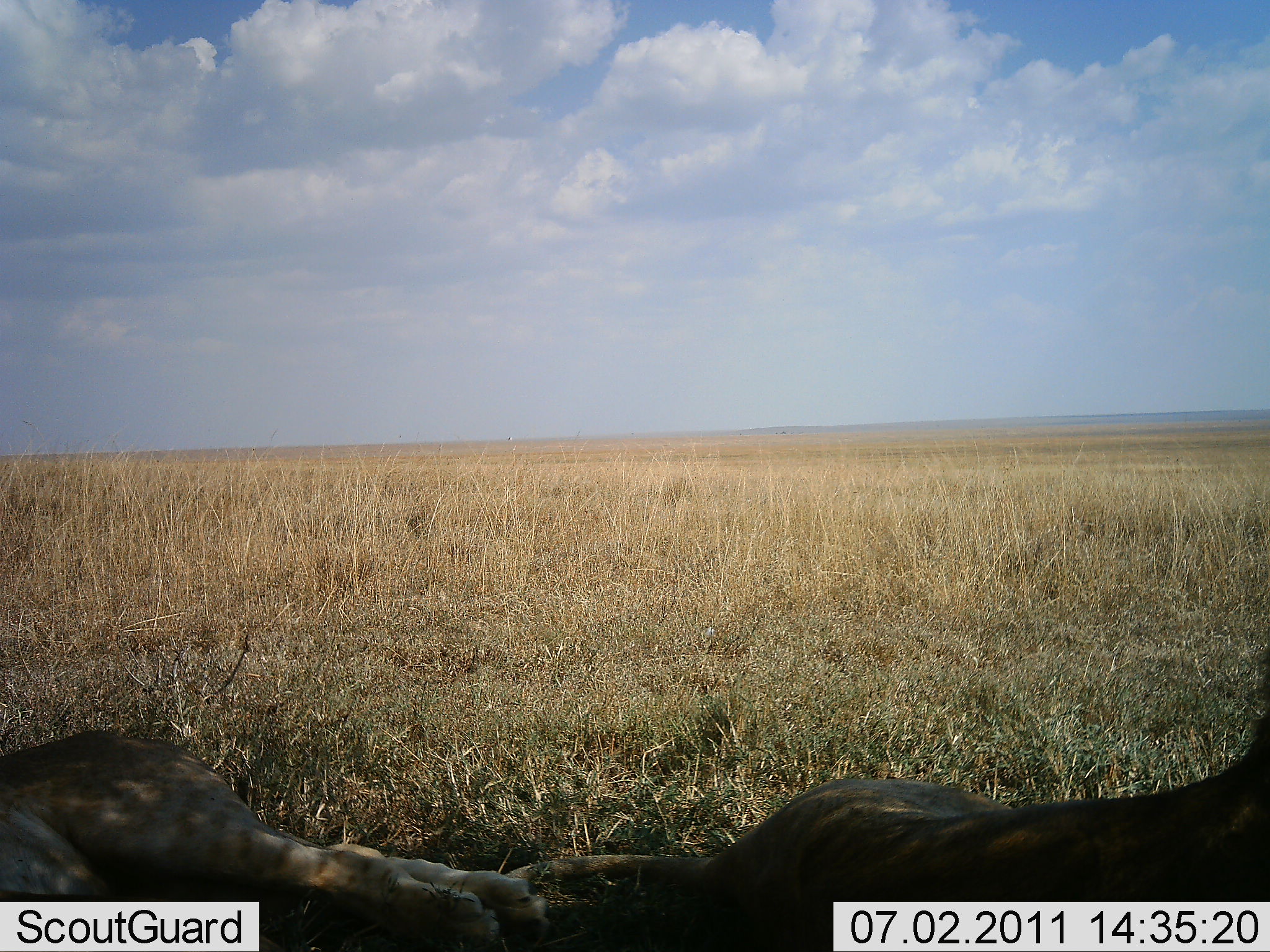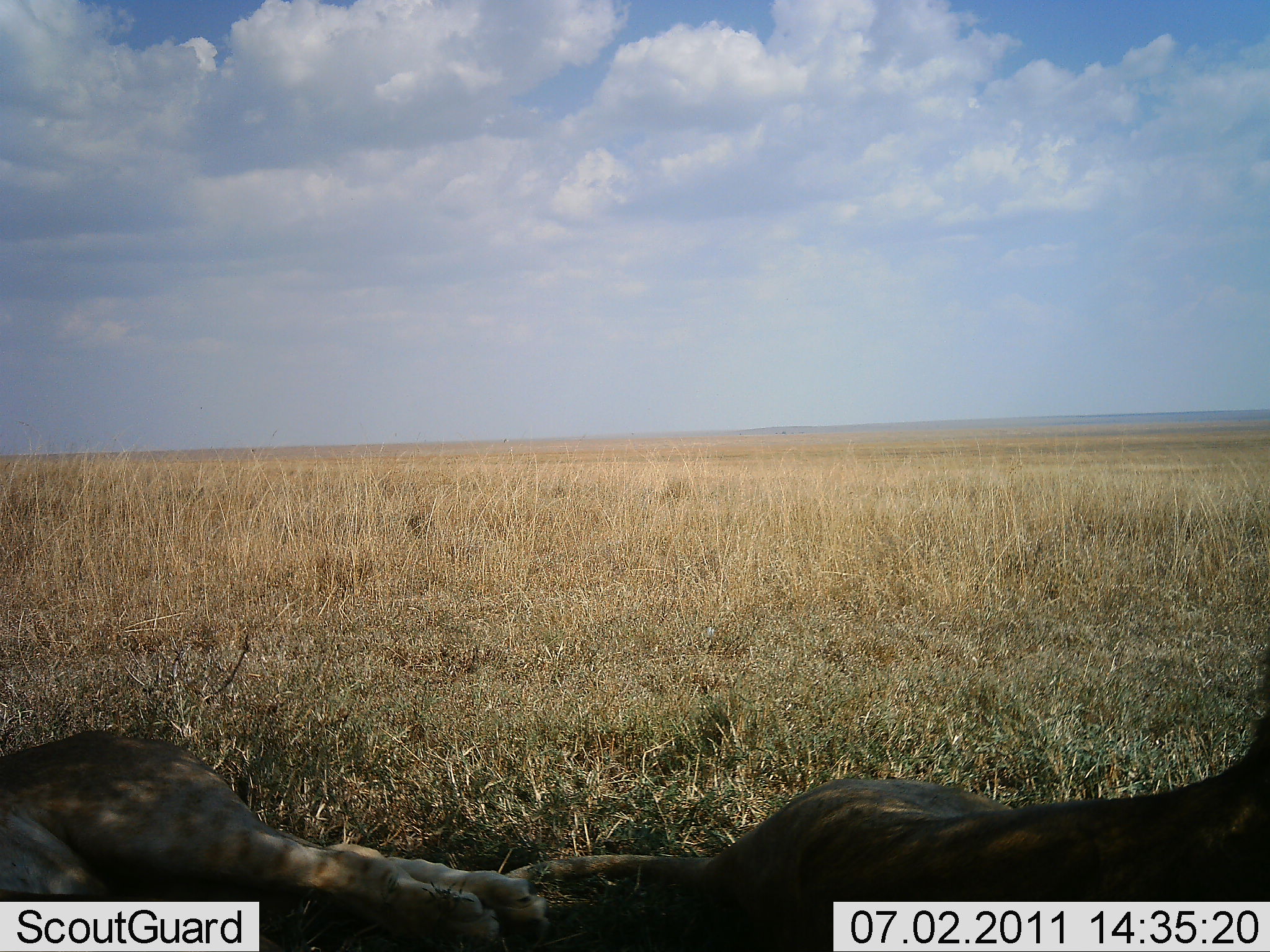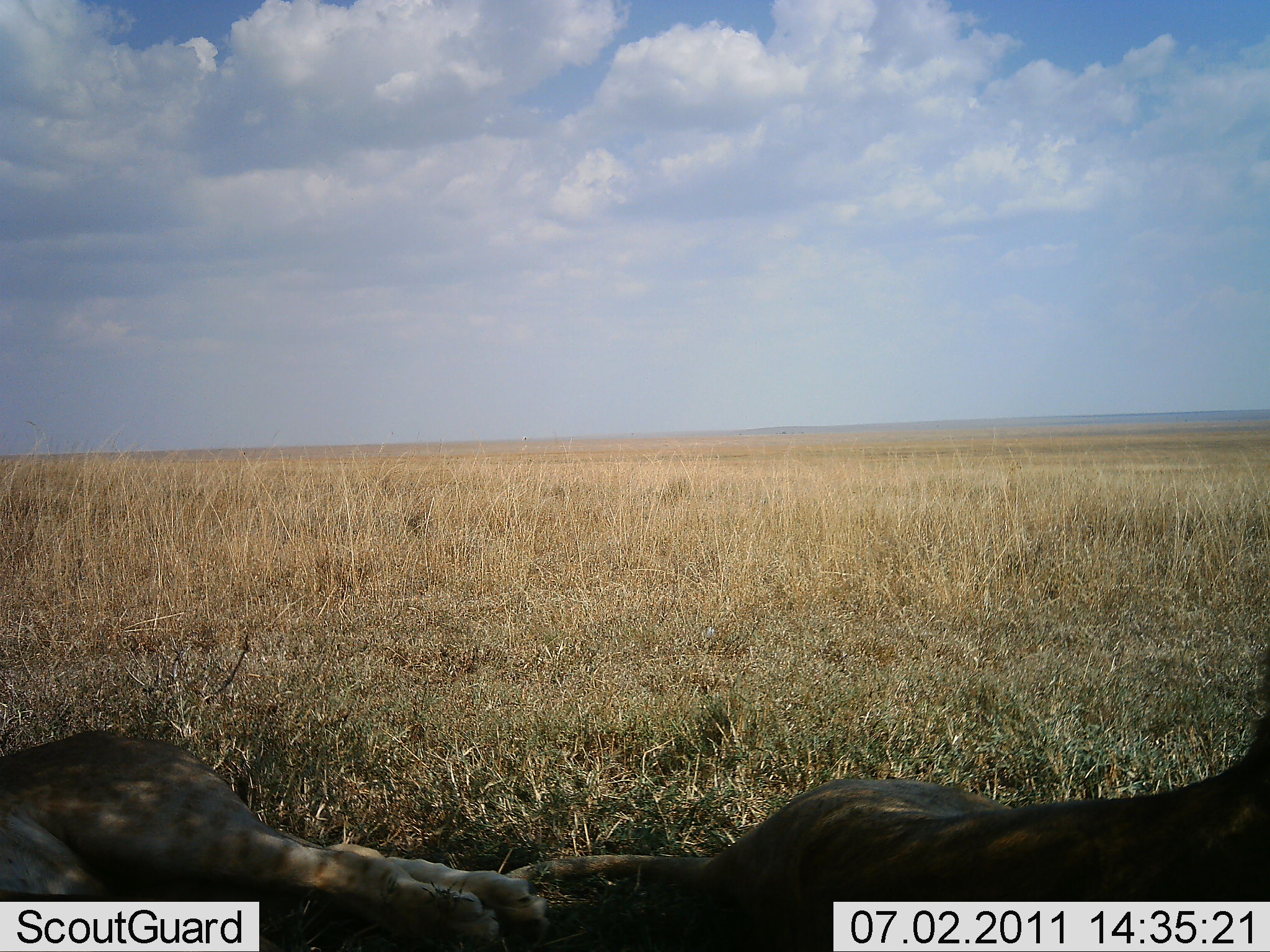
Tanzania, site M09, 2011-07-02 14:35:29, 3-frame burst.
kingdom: Animalia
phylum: Chordata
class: Mammalia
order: Carnivora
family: Felidae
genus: Panthera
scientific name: Panthera leo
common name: lion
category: lionfemale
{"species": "lionfemale (lion) (Panthera leo)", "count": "2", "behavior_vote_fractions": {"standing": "0%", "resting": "100%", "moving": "0%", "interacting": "0%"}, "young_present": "0%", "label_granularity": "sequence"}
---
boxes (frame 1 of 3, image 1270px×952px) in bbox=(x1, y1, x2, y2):
animal: bbox=(504, 716, 1270, 952); bbox=(0, 730, 548, 951)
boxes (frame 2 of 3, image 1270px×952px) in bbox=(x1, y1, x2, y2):
animal: bbox=(504, 716, 1270, 912); bbox=(0, 732, 548, 913)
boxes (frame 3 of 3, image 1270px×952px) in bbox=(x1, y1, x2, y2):
animal: bbox=(504, 716, 1270, 952); bbox=(0, 730, 548, 951)